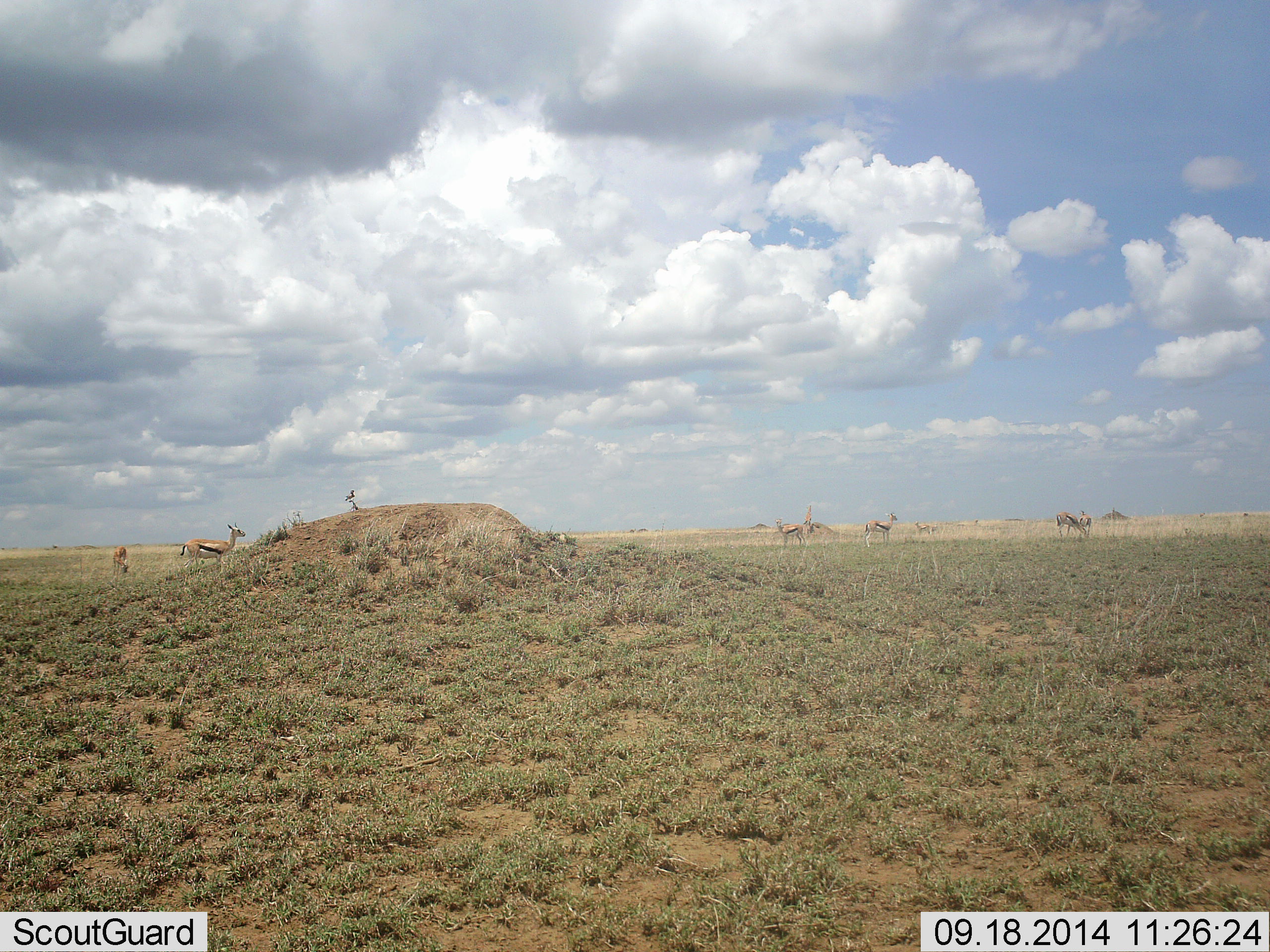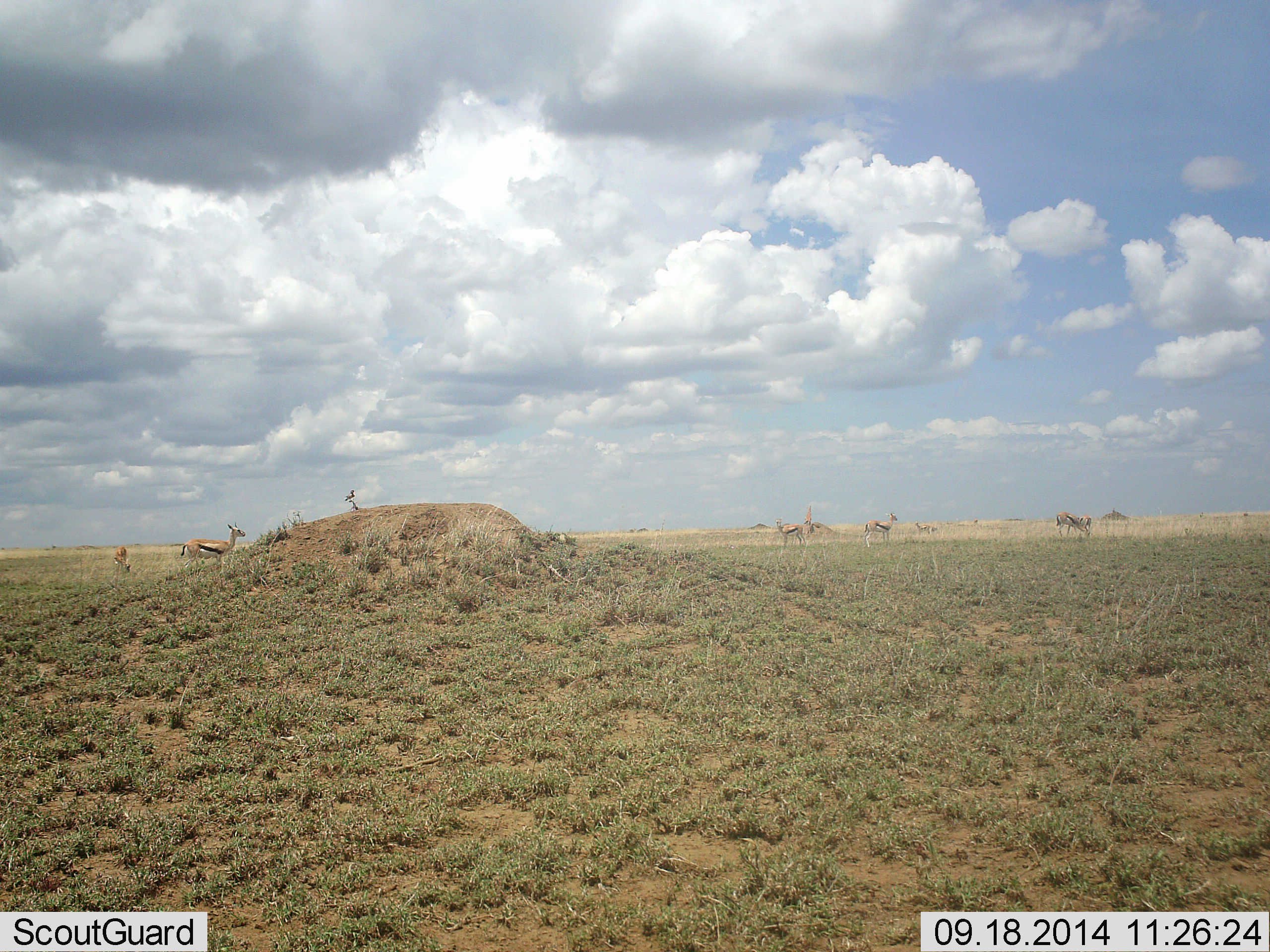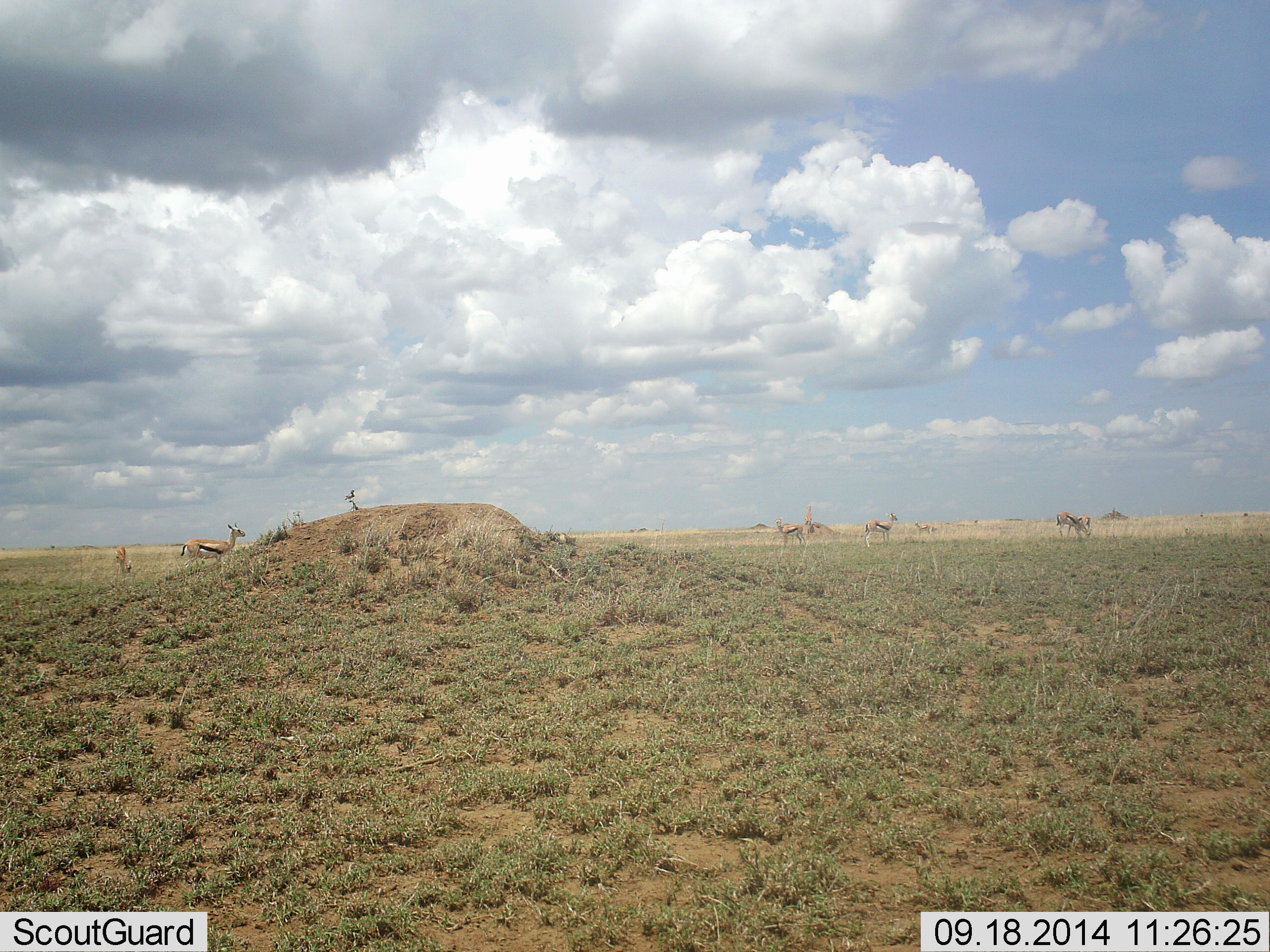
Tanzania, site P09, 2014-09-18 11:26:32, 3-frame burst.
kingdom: Animalia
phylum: Chordata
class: Mammalia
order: Artiodactyla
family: Bovidae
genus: Eudorcas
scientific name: Eudorcas thomsonii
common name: thomson's gazelle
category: gazellethomsons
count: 7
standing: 90%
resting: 0%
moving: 20%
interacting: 0%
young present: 0%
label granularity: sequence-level